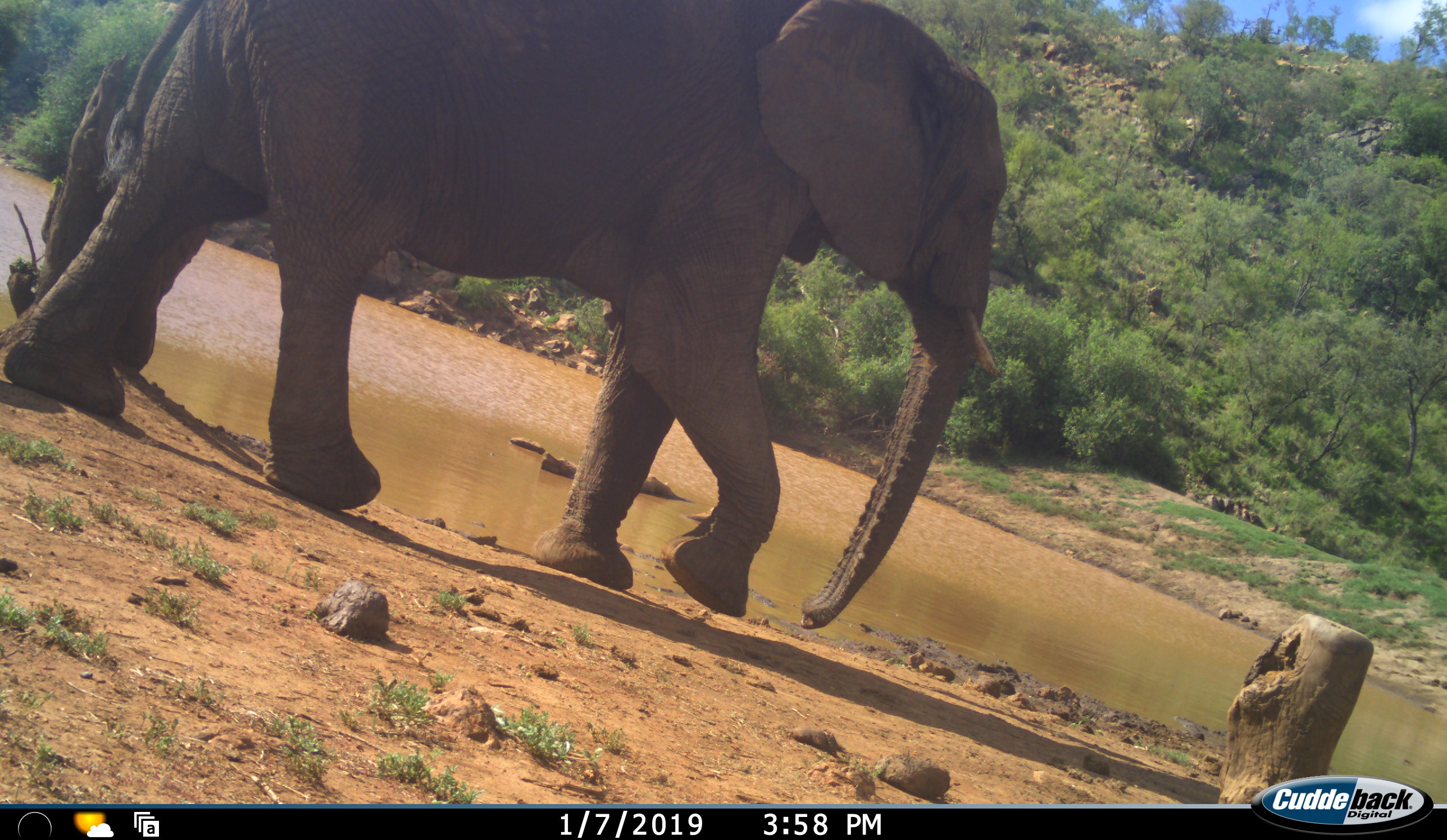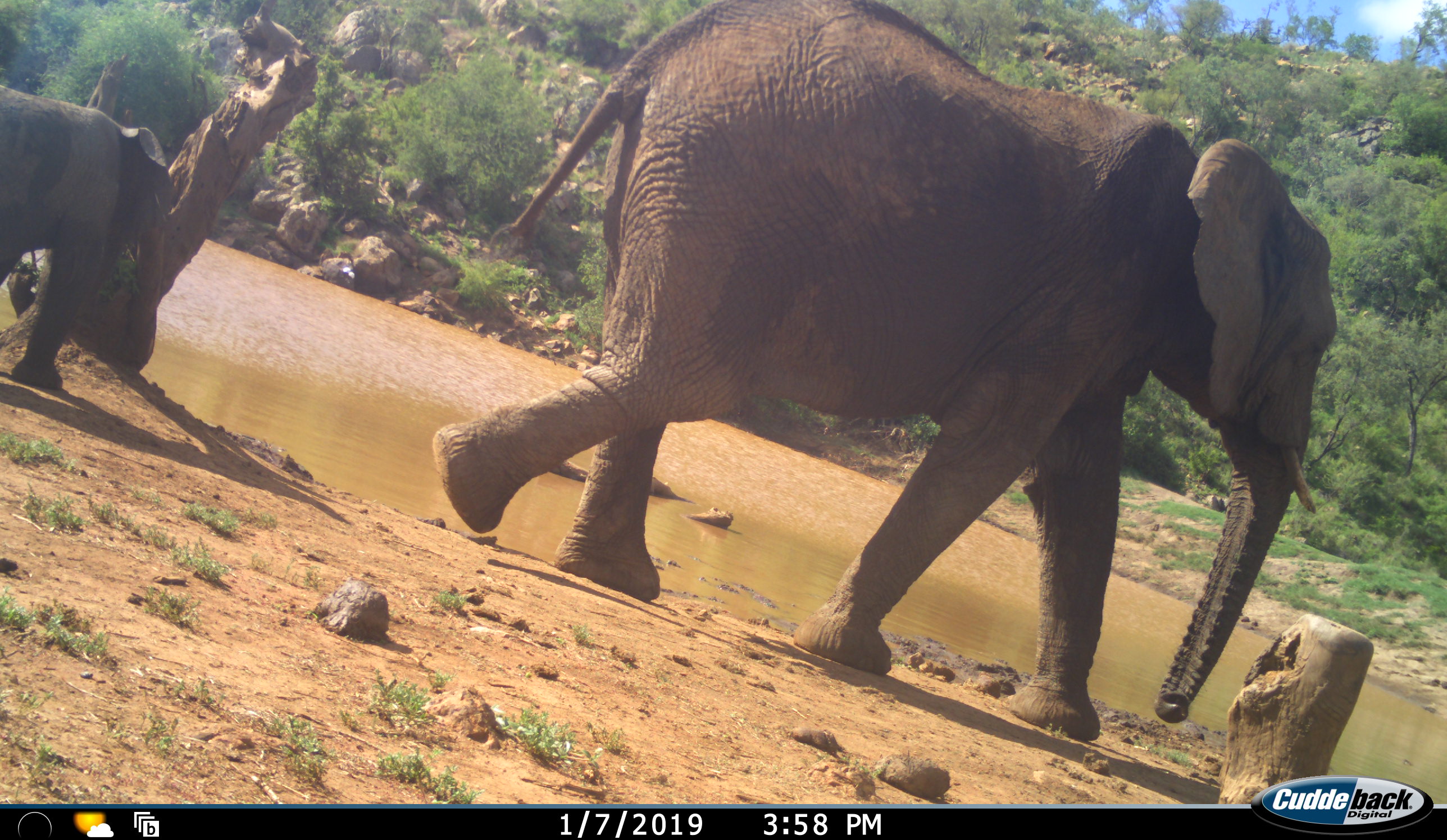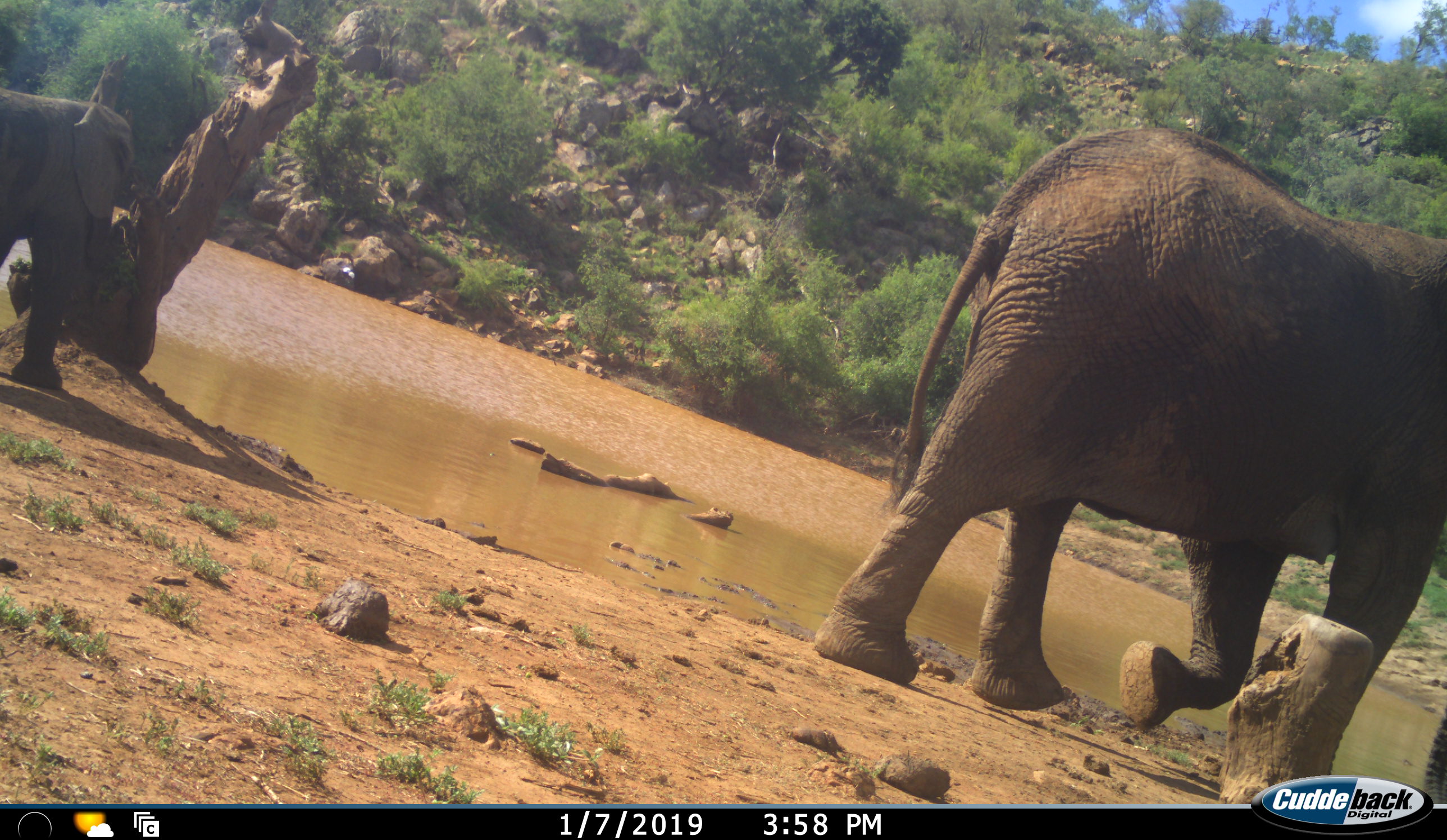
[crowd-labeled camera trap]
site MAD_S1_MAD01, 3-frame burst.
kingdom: Animalia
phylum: Chordata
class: Mammalia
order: Proboscidea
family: Elephantidae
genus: Loxodonta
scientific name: Loxodonta africana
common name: african bush elephant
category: elephant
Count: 2.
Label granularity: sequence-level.